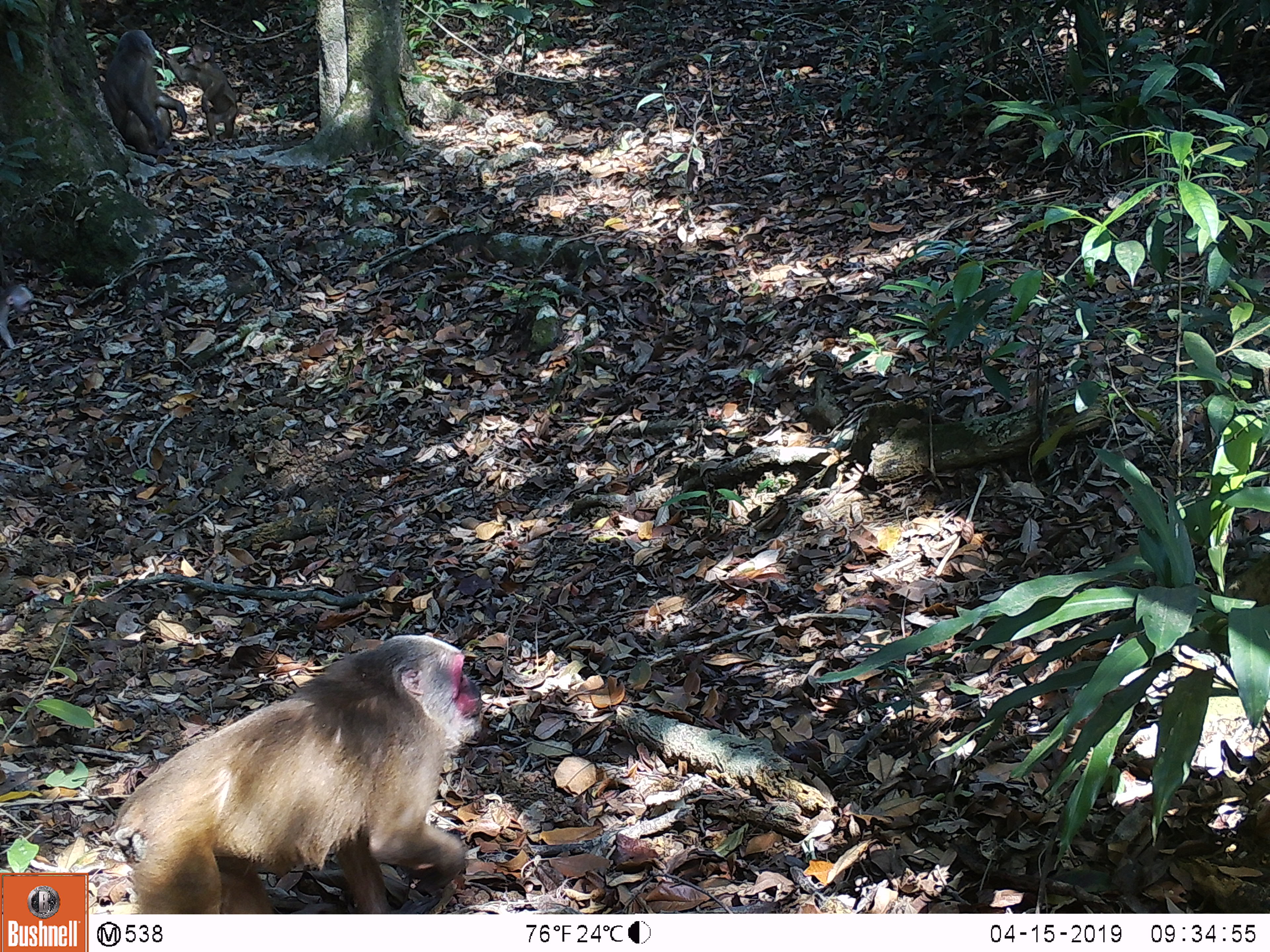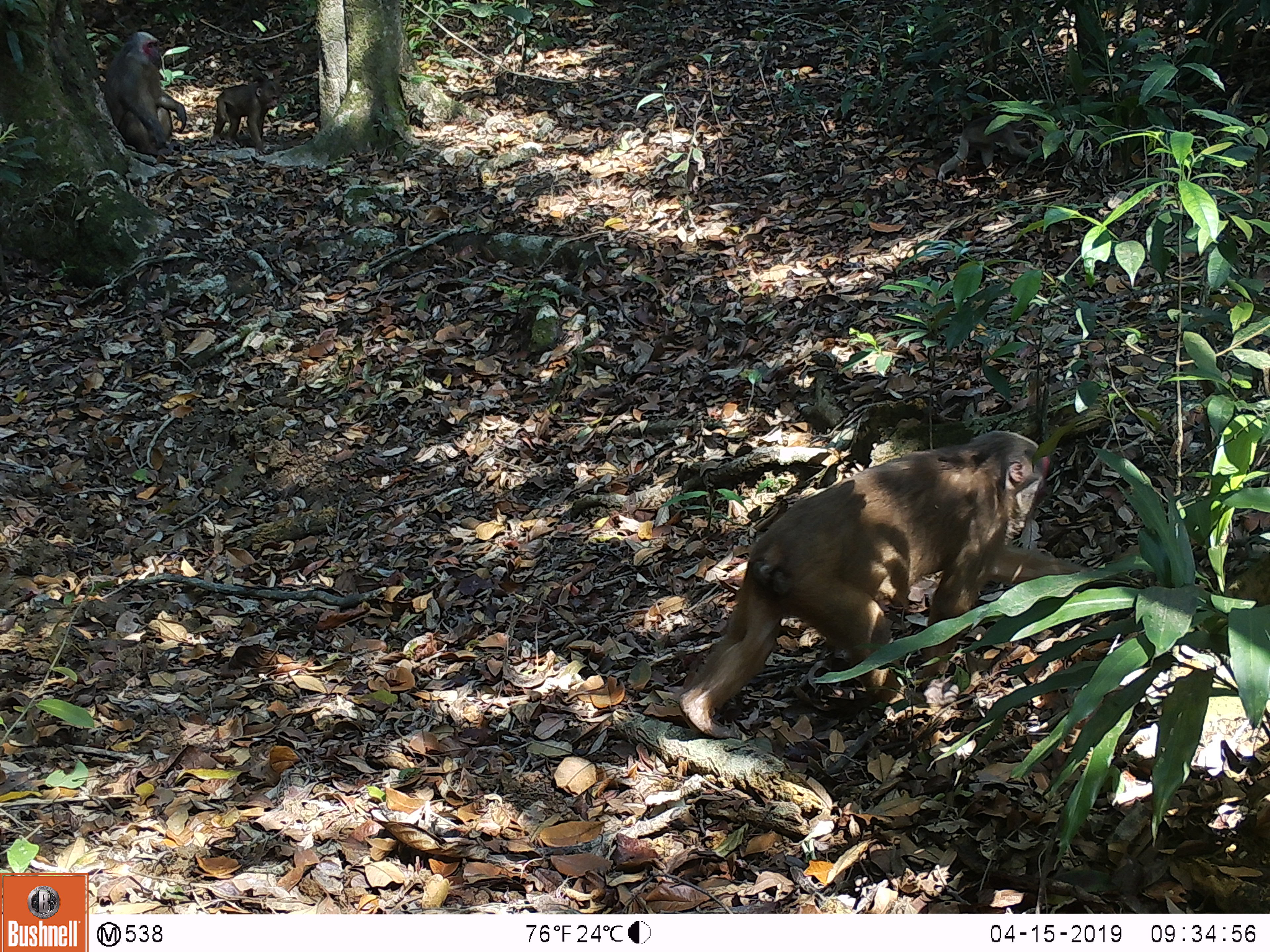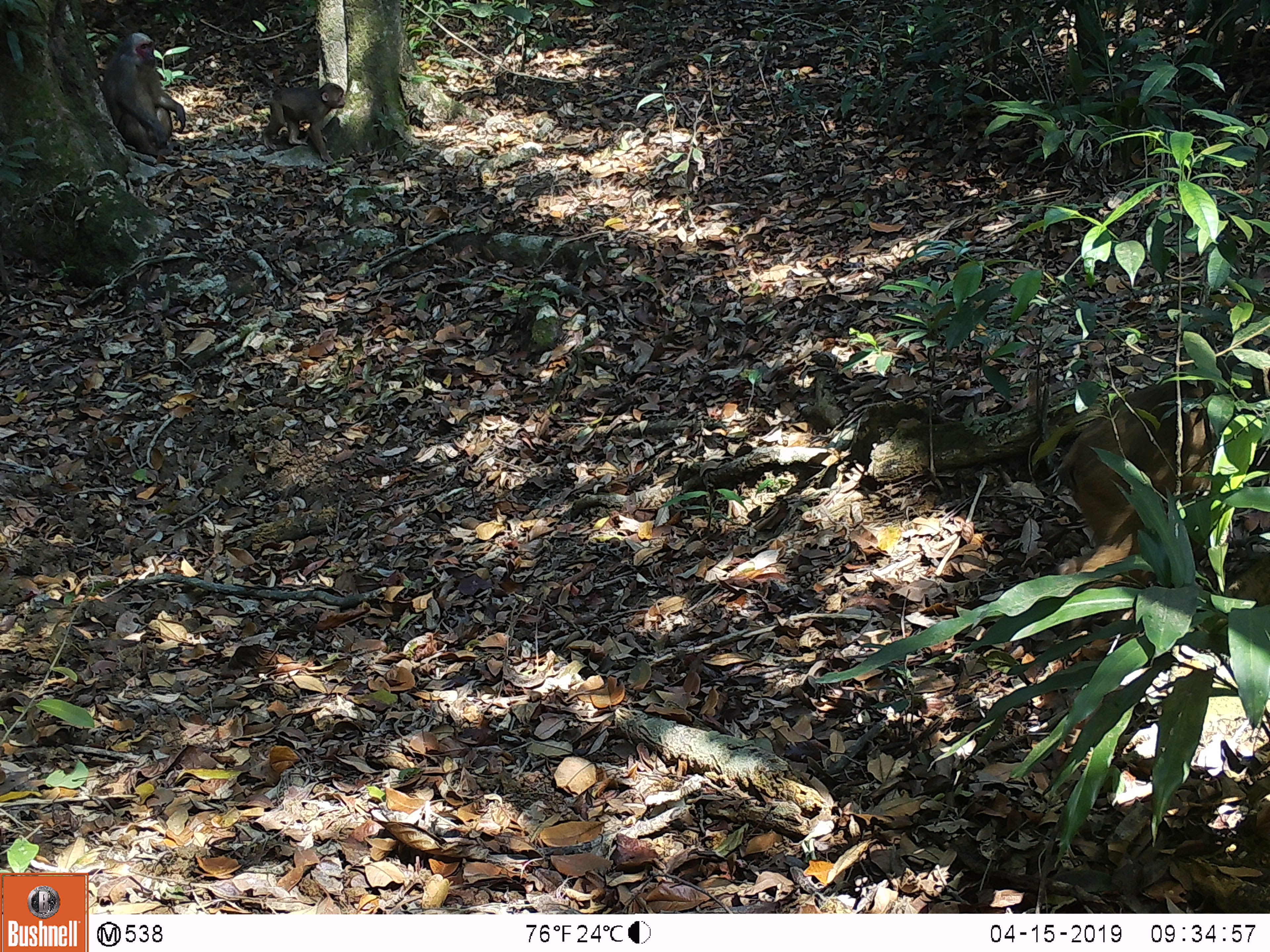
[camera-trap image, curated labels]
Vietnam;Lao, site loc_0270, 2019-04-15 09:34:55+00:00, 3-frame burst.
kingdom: Animalia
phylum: Chordata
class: Mammalia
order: Primates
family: Cercopithecidae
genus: Macaca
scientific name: Macaca arctoides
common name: stump-tailed macaque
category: stump tailed macaque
Stump tailed macaque (stump-tailed macaque) (Macaca arctoides). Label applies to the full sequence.